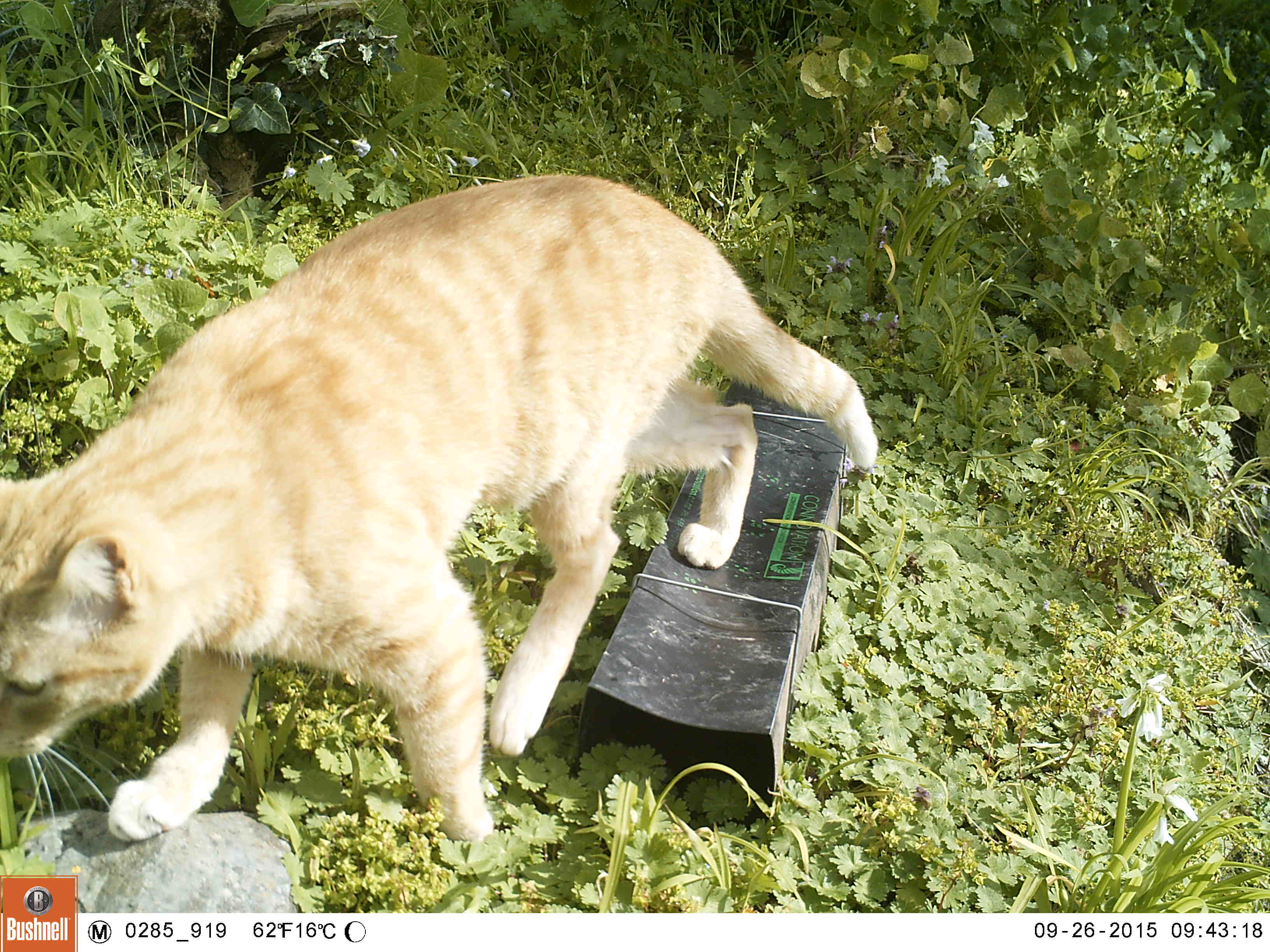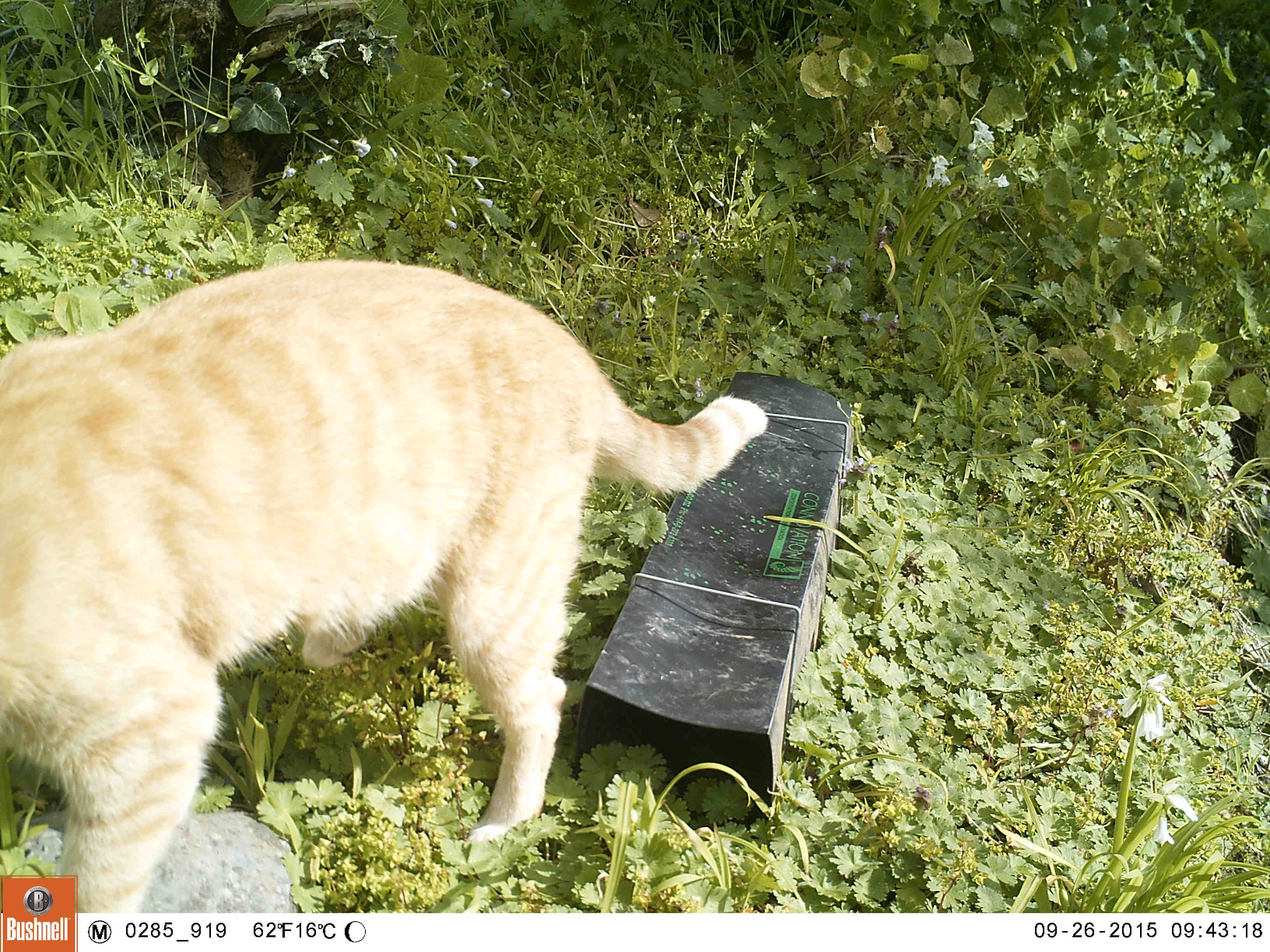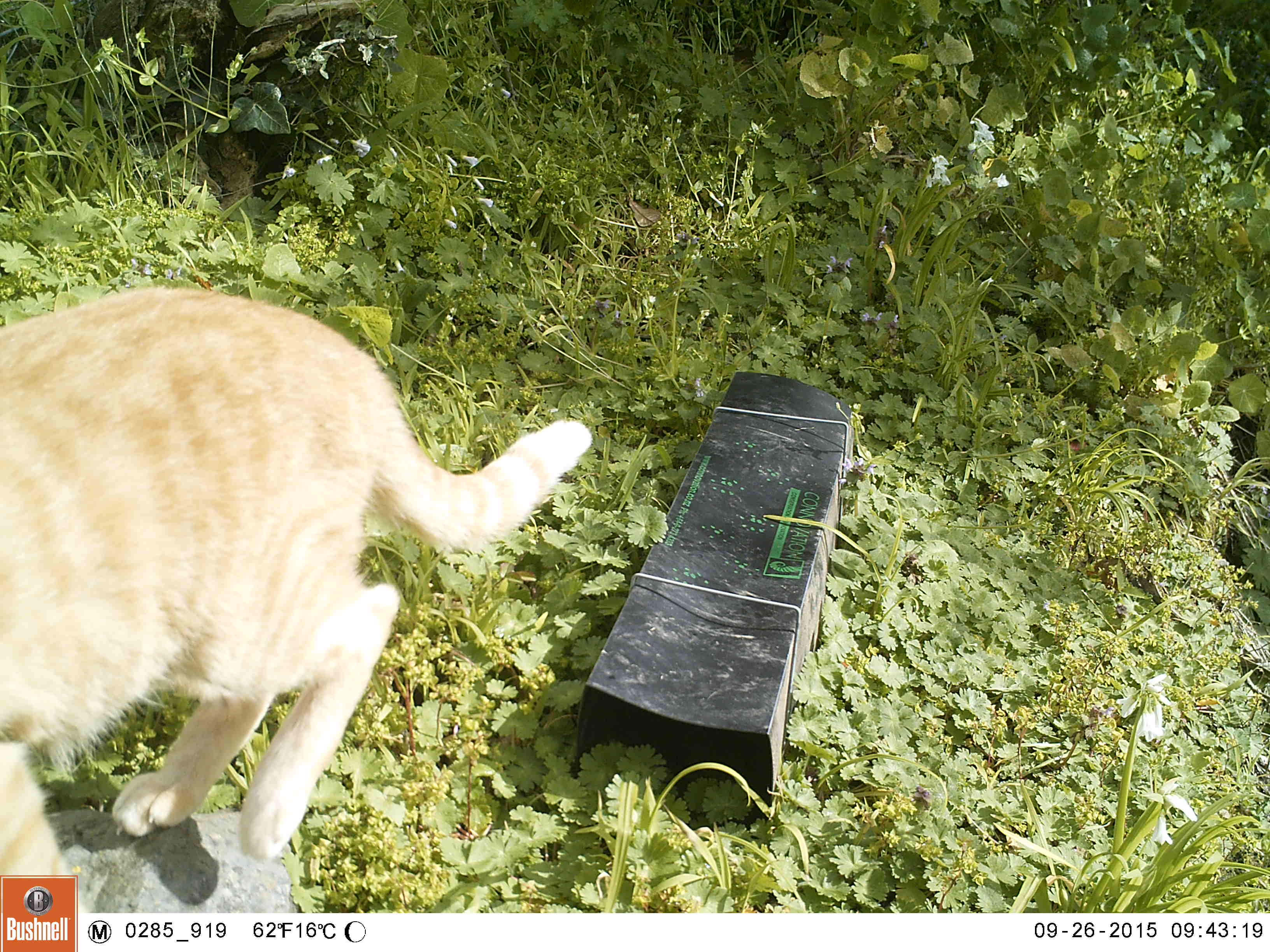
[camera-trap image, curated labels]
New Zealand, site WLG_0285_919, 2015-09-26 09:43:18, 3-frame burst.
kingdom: Animalia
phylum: Chordata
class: Mammalia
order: Carnivora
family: Felidae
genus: Felis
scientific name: Felis catus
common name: domestic cat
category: cat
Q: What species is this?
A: Cat (domestic cat) (Felis catus).